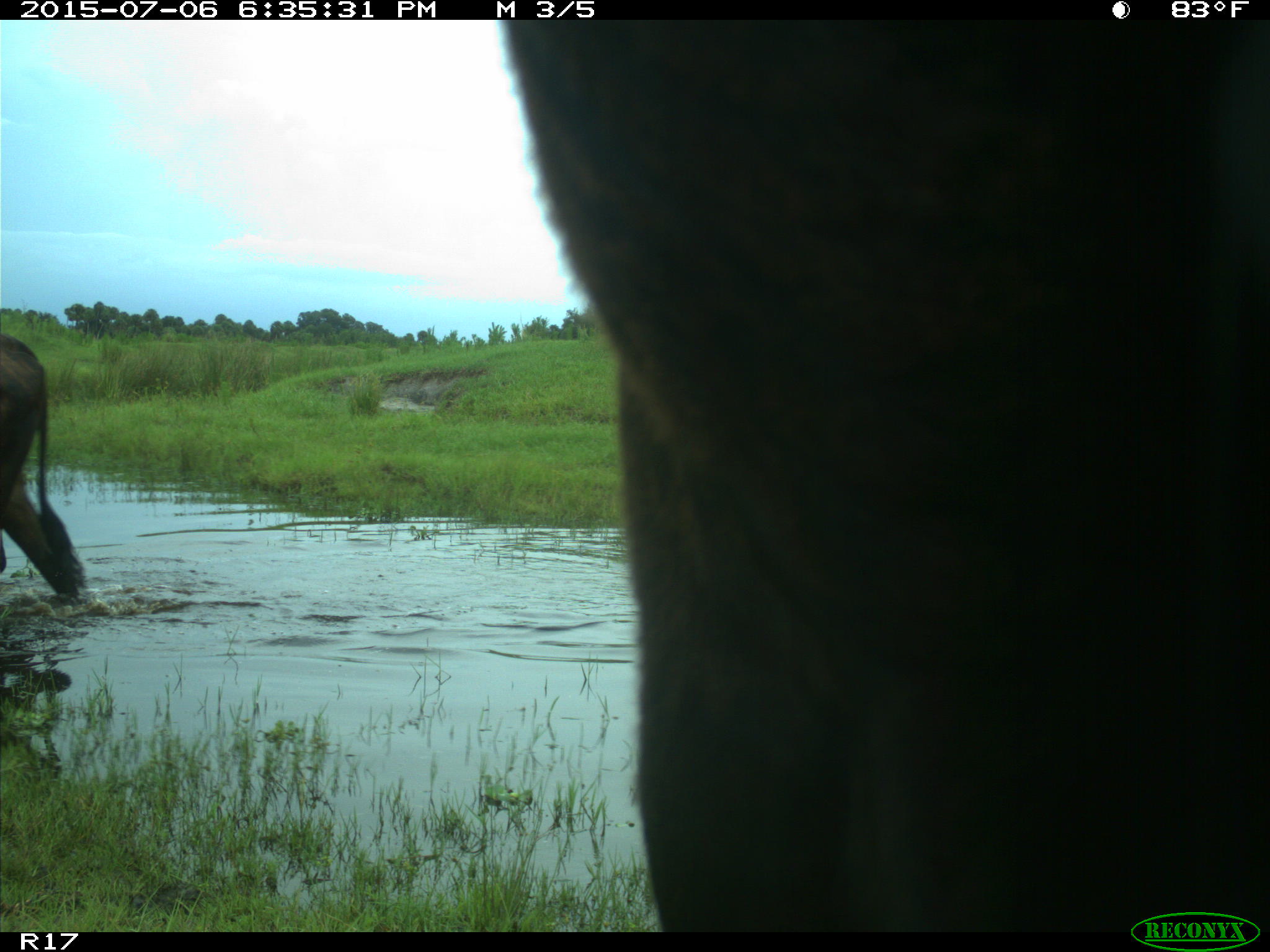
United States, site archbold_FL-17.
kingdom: Animalia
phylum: Chordata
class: Mammalia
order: Artiodactyla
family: Bovidae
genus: Bos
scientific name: Bos taurus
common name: domestic cow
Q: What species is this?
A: Bos taurus (domestic cow).